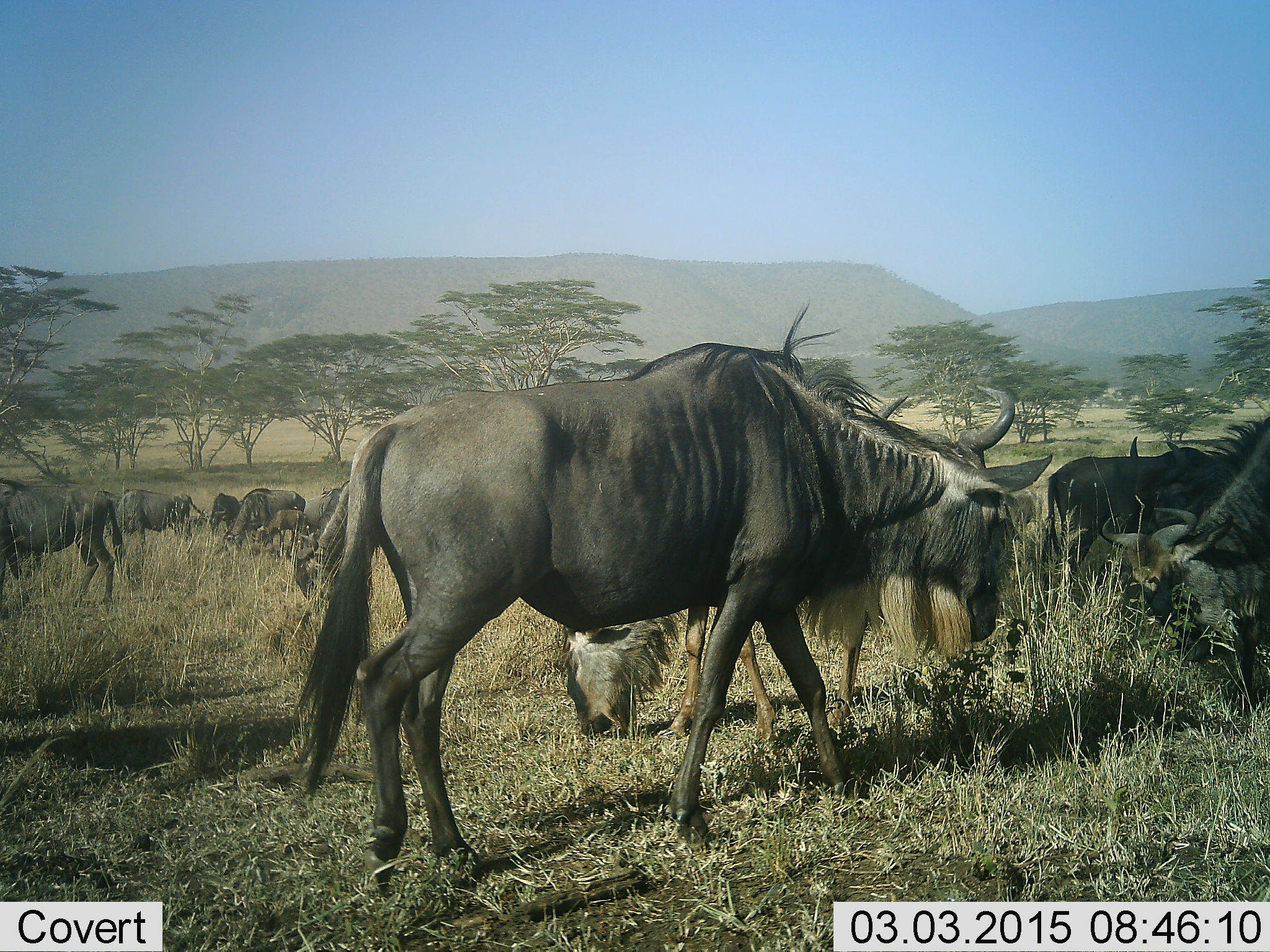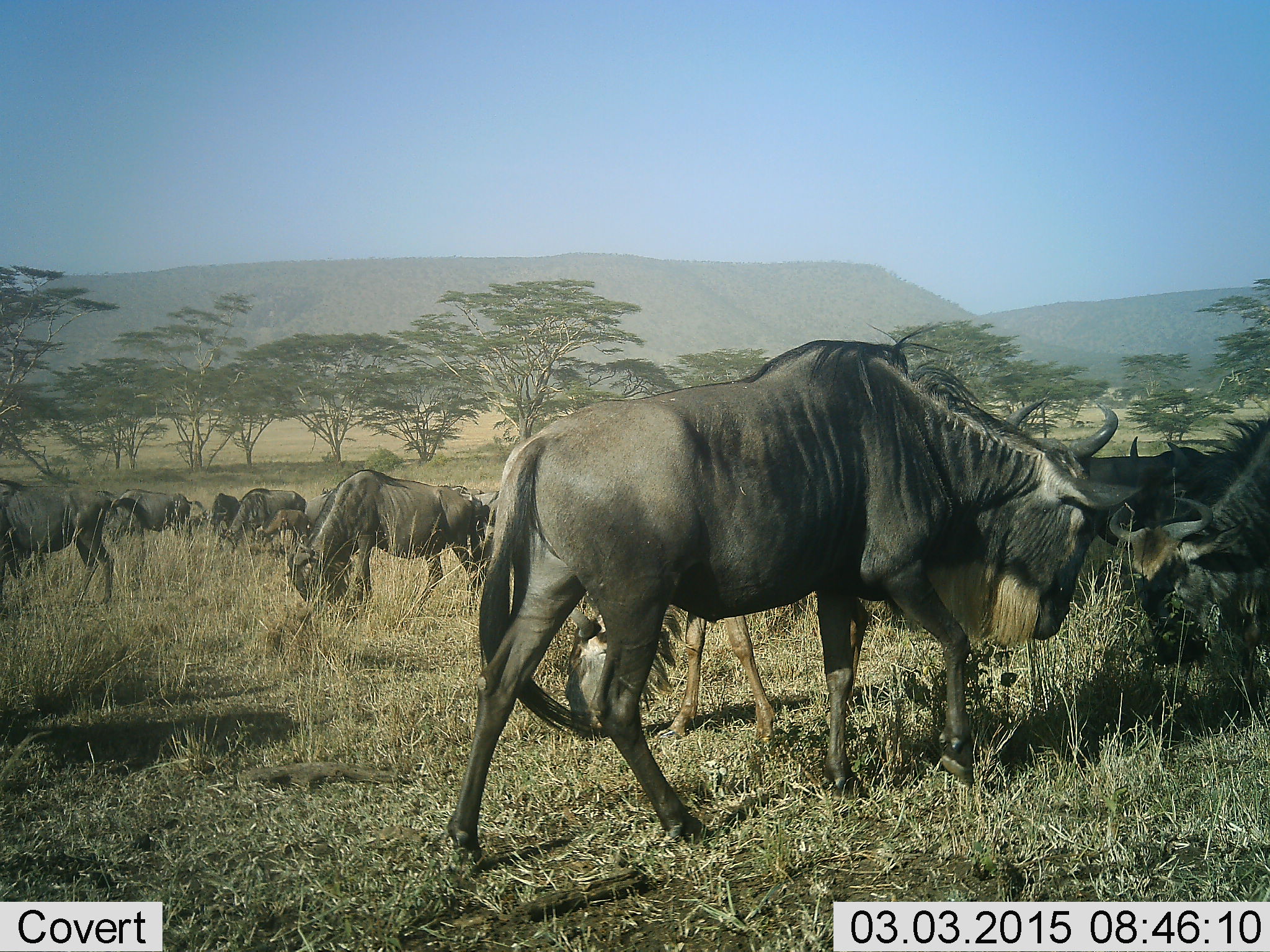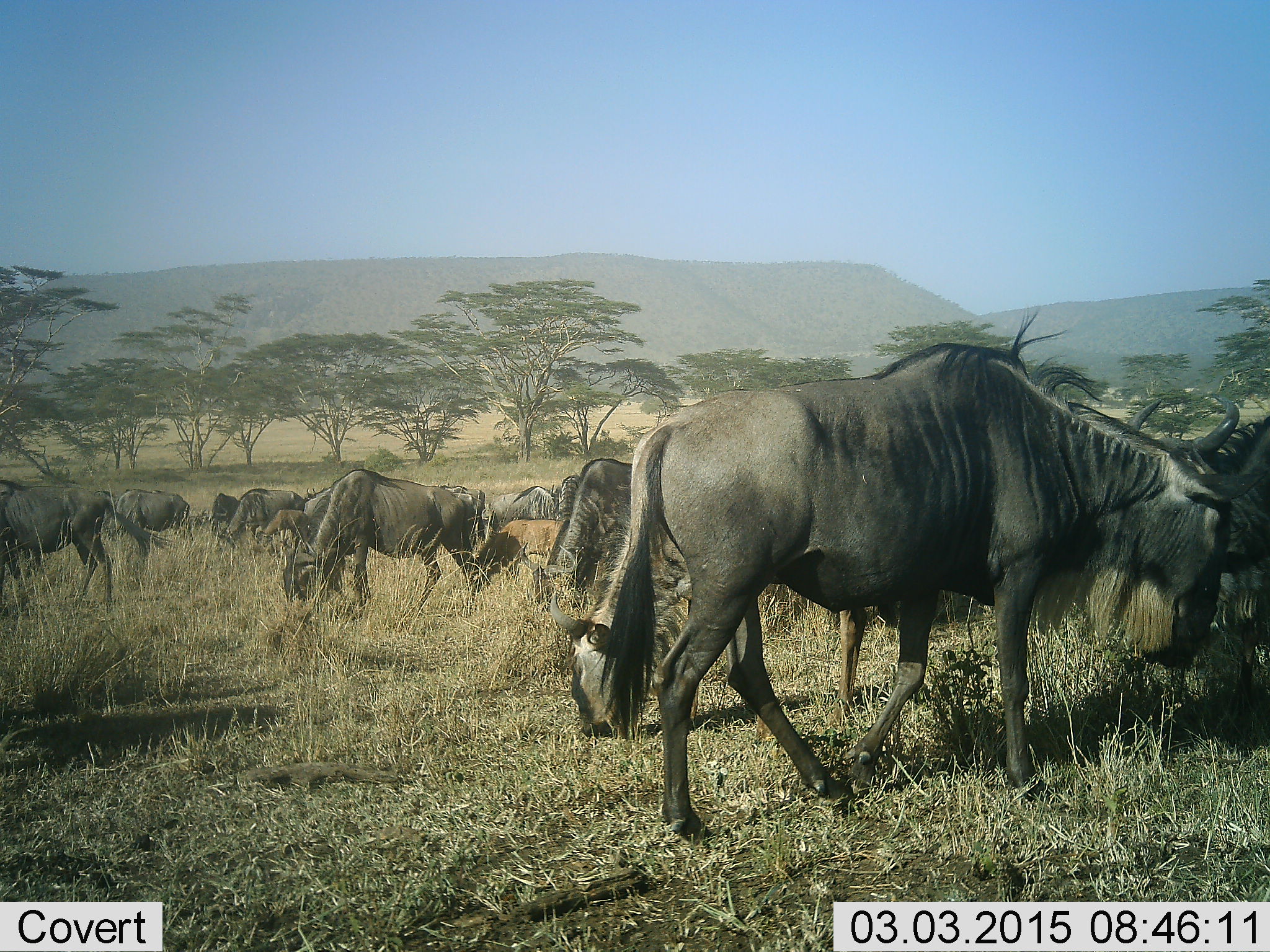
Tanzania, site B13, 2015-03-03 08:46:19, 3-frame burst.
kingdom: Animalia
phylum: Chordata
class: Mammalia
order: Artiodactyla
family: Bovidae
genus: Connochaetes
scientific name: Connochaetes taurinus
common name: blue wildebeest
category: wildebeest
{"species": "wildebeest (blue wildebeest) (Connochaetes taurinus)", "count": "11-50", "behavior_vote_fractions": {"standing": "70%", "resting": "10%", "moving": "50%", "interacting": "50%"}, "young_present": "30%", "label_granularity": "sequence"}